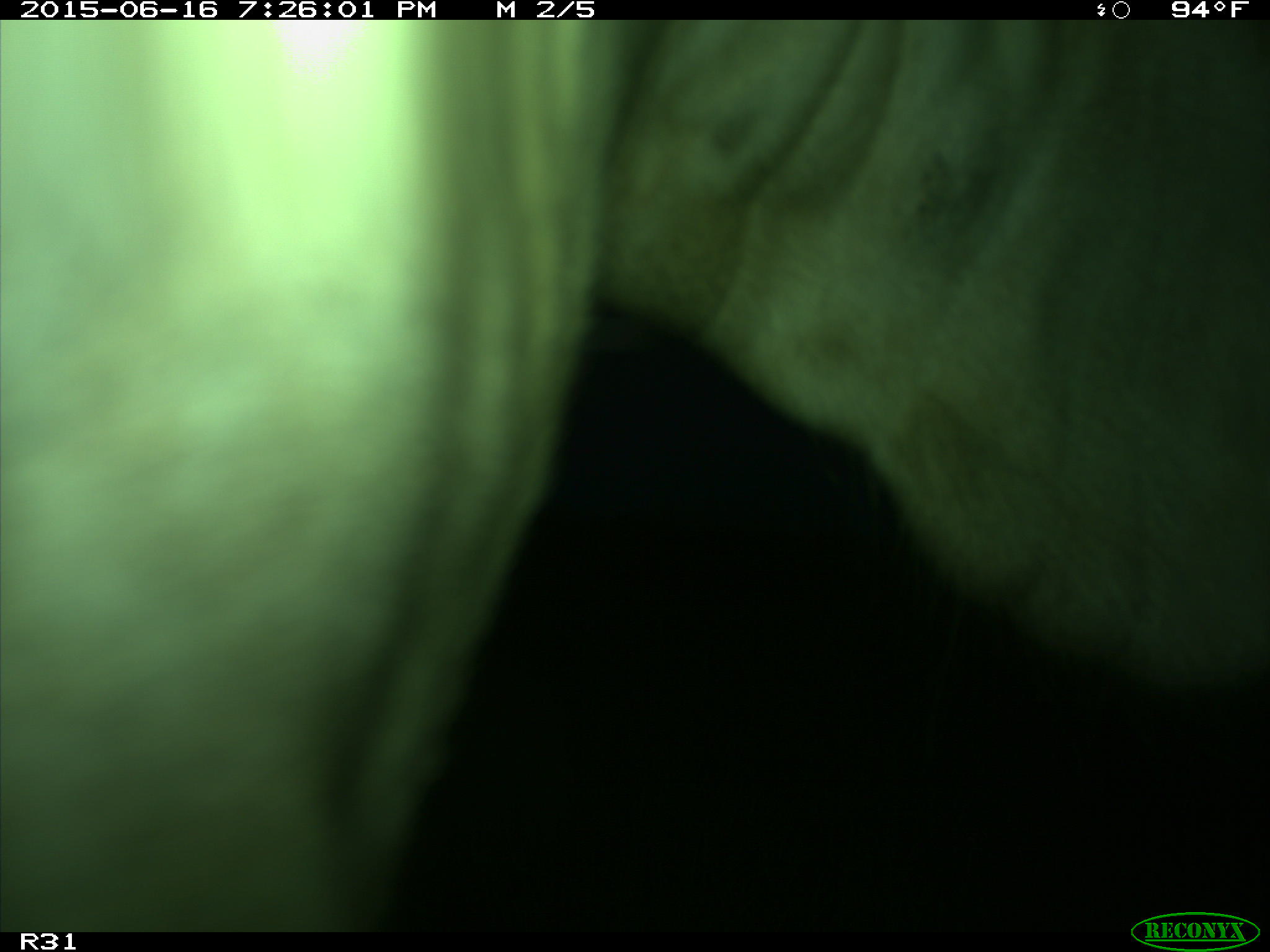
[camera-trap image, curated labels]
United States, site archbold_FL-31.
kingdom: Animalia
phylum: Chordata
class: Mammalia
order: Artiodactyla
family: Bovidae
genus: Bos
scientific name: Bos taurus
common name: domestic cow